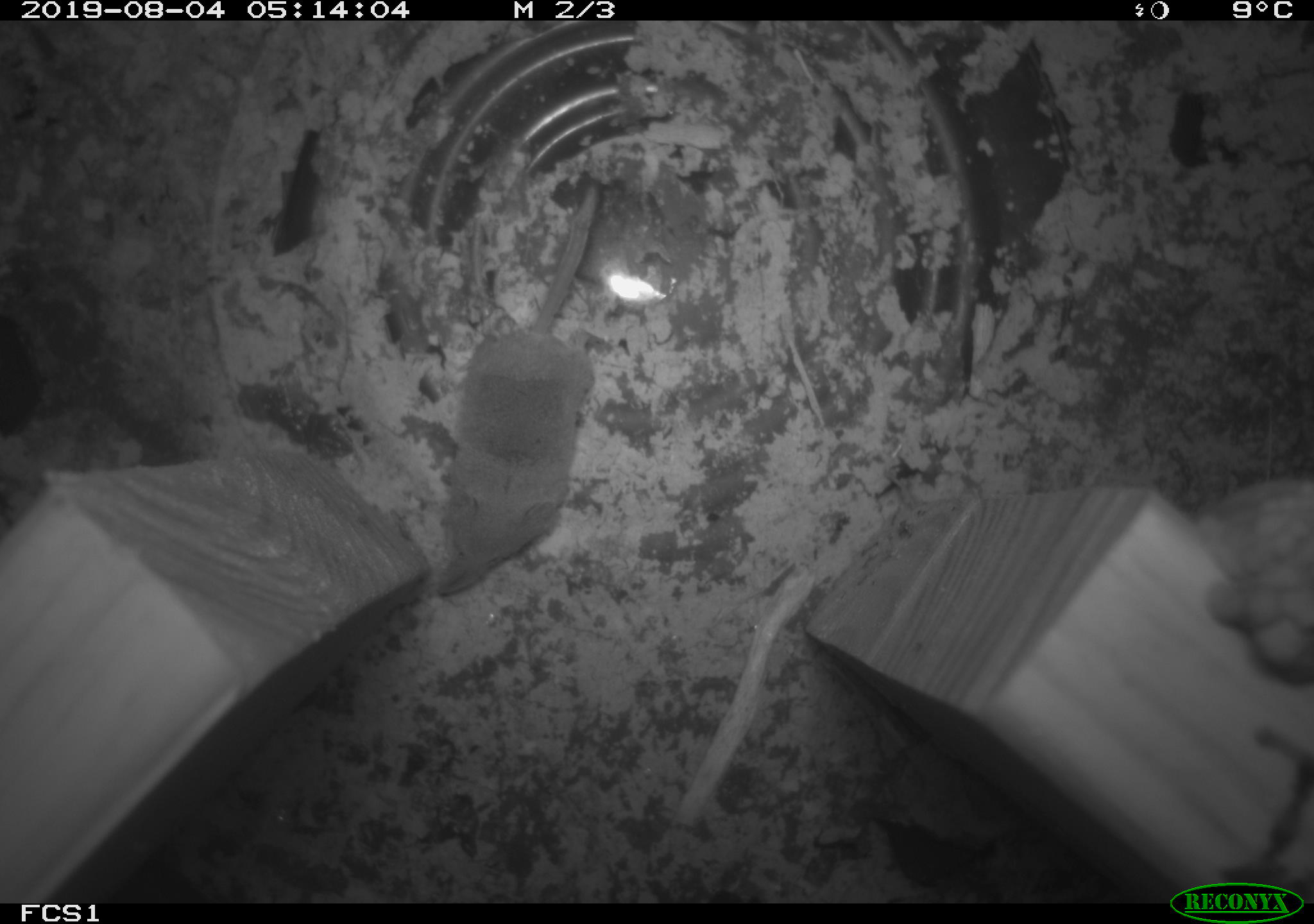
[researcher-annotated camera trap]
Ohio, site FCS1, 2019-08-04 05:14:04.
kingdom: Animalia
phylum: Chordata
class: Mammalia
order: Eulipotyphla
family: Soricidae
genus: Sorex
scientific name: Sorex cinereus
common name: masked shrew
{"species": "masked shrew (Sorex cinereus)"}